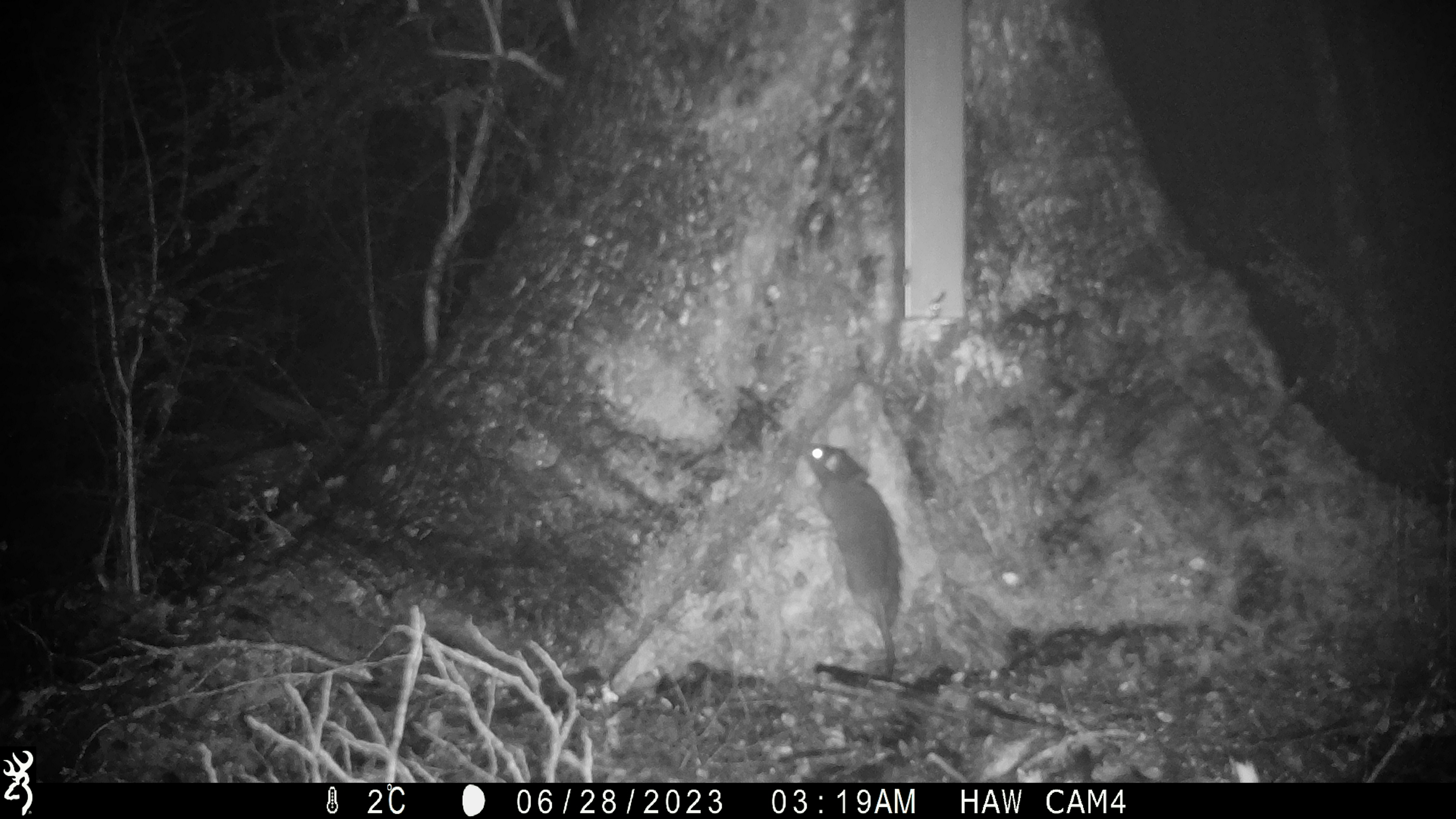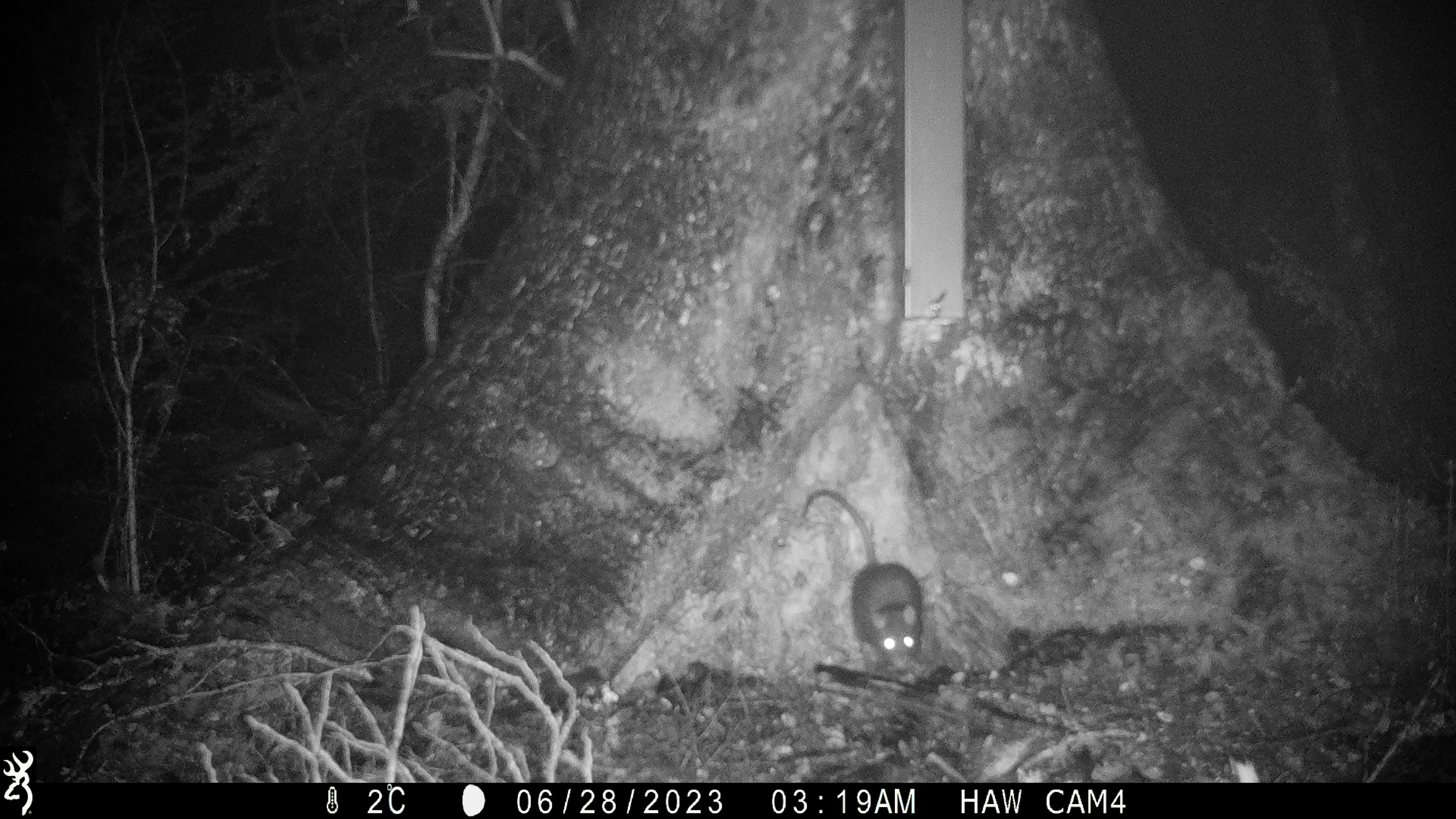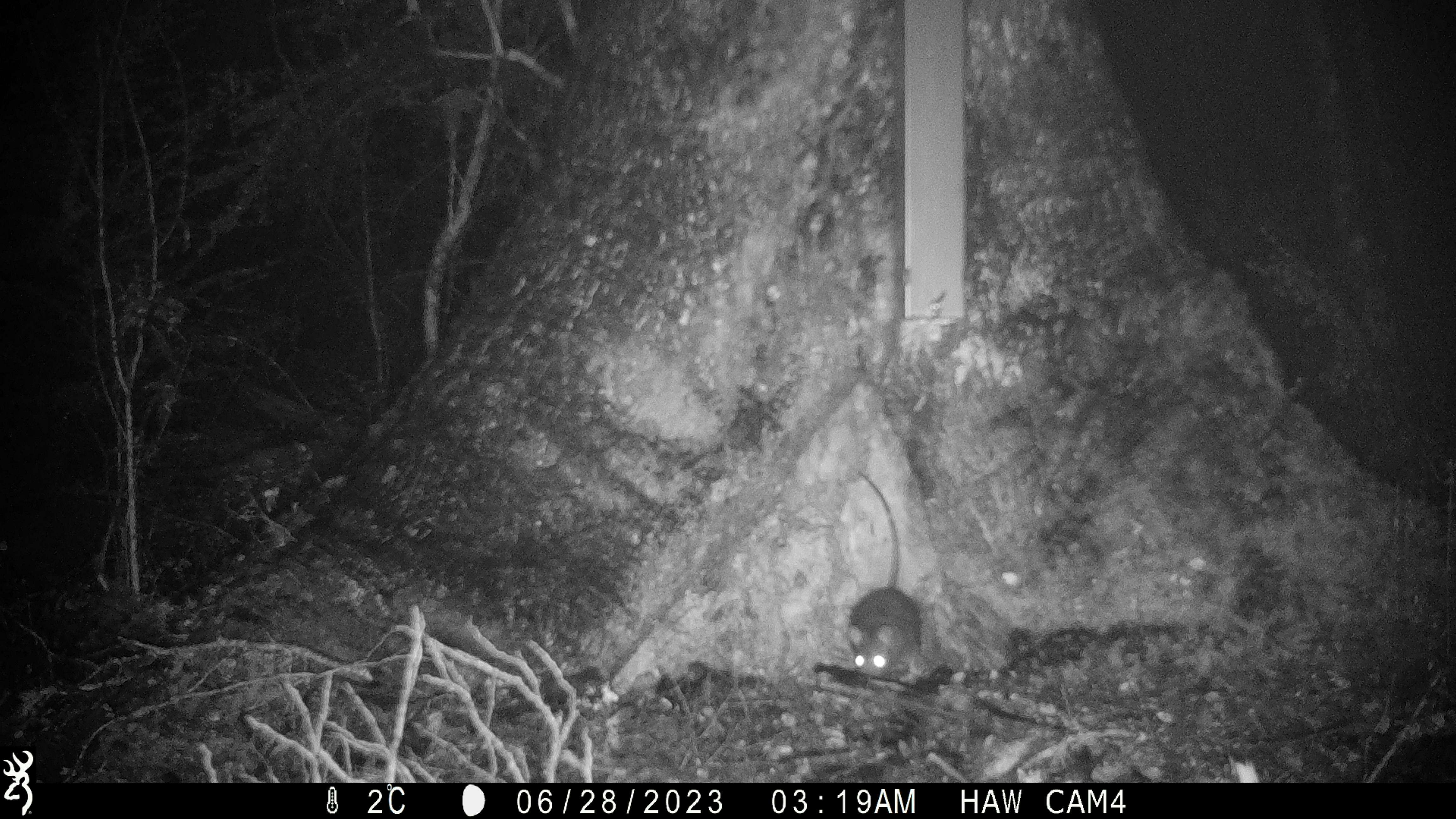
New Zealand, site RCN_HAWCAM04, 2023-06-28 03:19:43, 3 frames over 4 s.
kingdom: Animalia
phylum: Chordata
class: Mammalia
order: Rodentia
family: Muridae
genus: Rattus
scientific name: Rattus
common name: rat